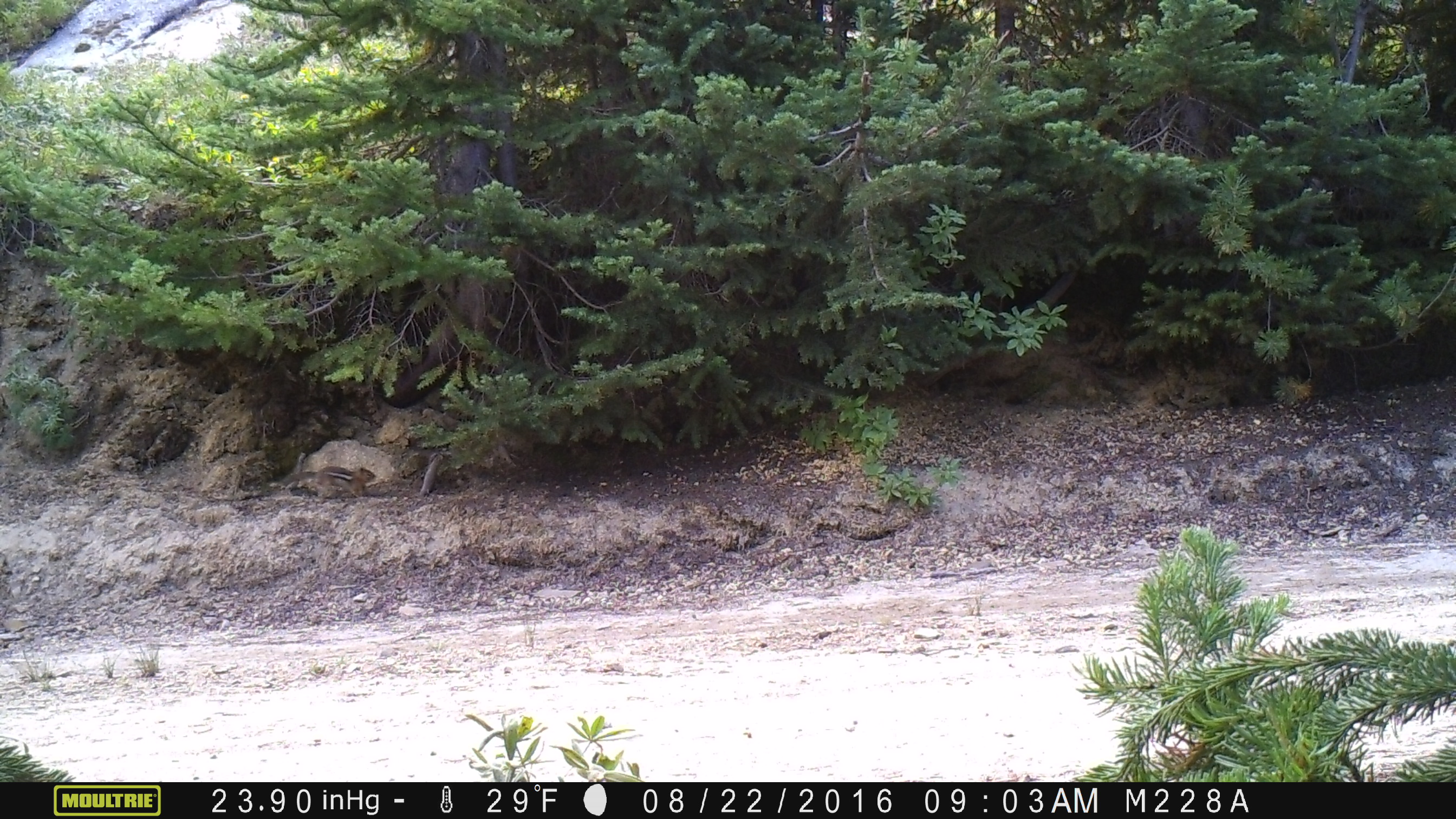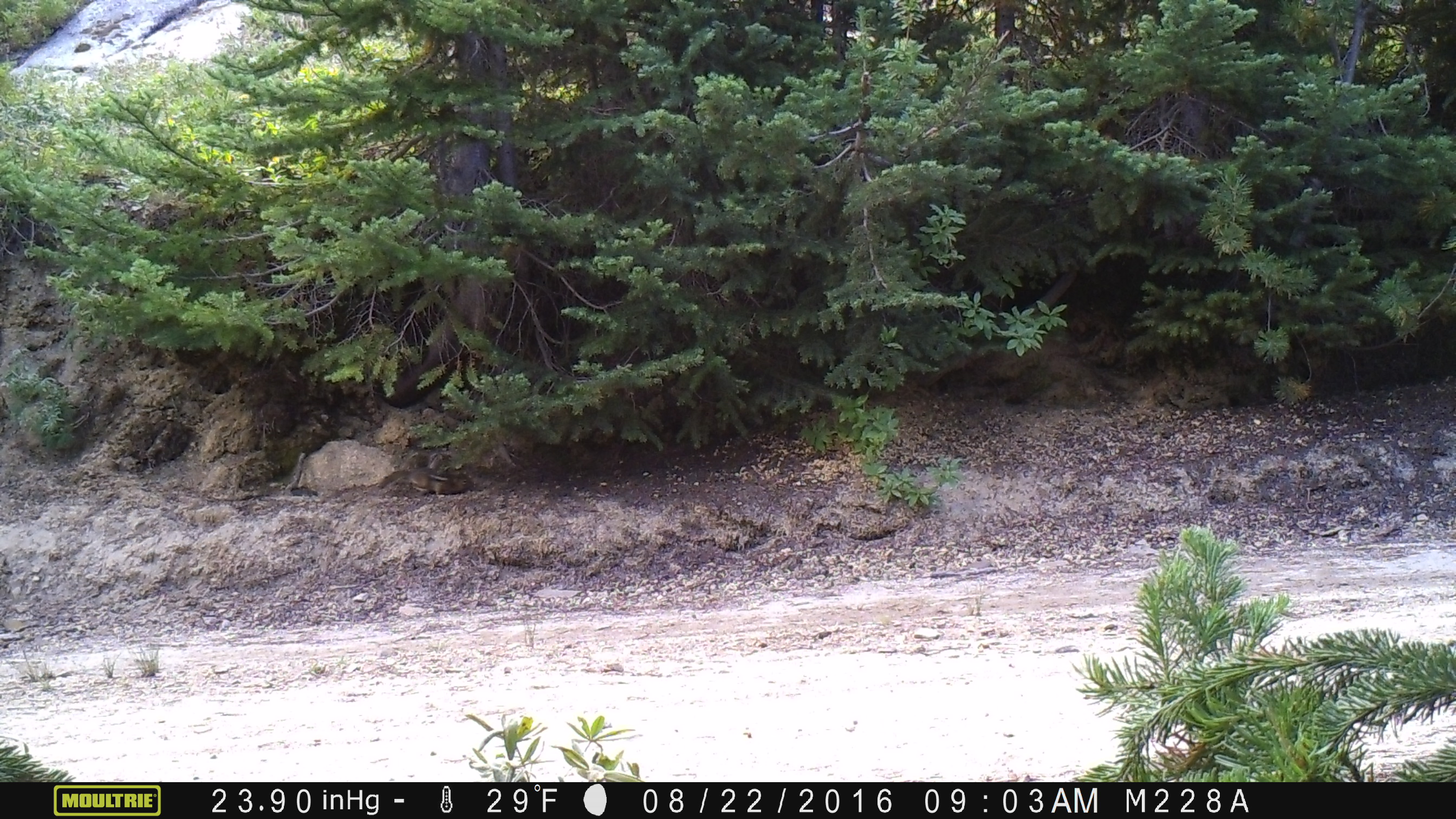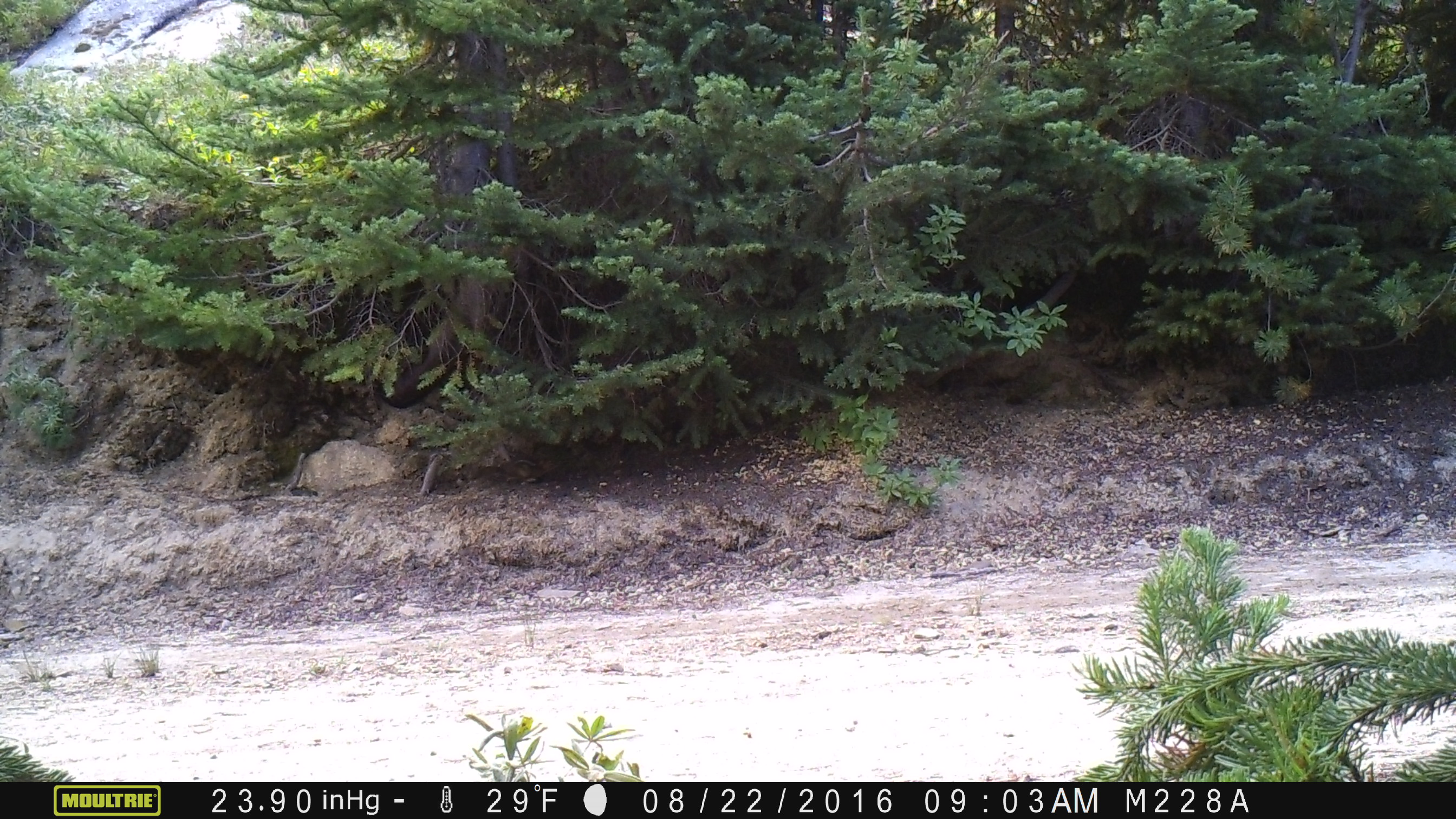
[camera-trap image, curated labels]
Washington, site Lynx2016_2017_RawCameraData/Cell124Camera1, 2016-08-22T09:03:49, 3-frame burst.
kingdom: Animalia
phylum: Chordata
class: Mammalia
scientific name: Mammalia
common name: small mammal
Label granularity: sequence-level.